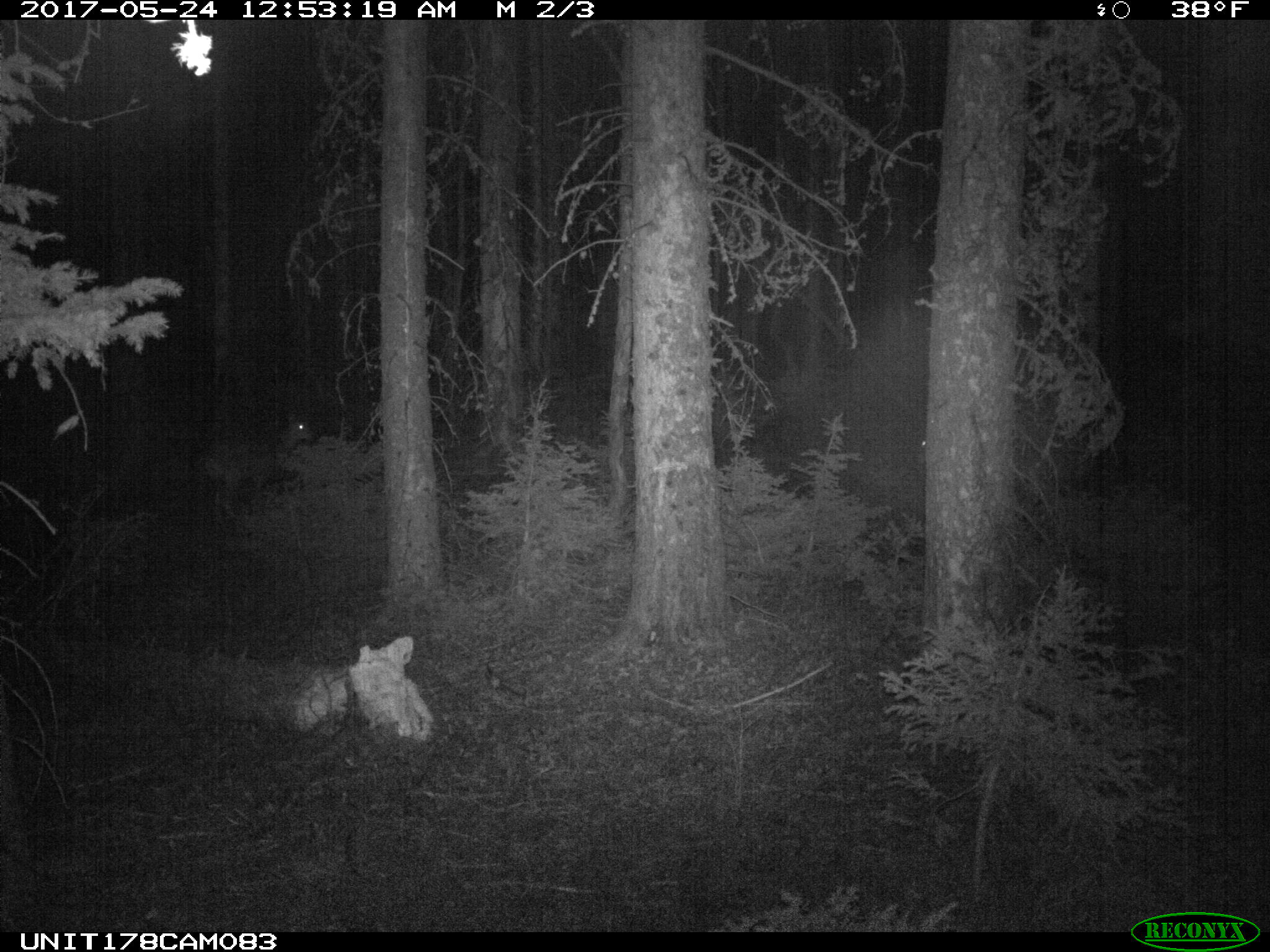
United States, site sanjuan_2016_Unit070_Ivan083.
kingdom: Animalia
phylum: Chordata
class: Mammalia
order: Artiodactyla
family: Cervidae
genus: Odocoileus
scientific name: Odocoileus hemionus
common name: mule deer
Odocoileus hemionus (mule deer).